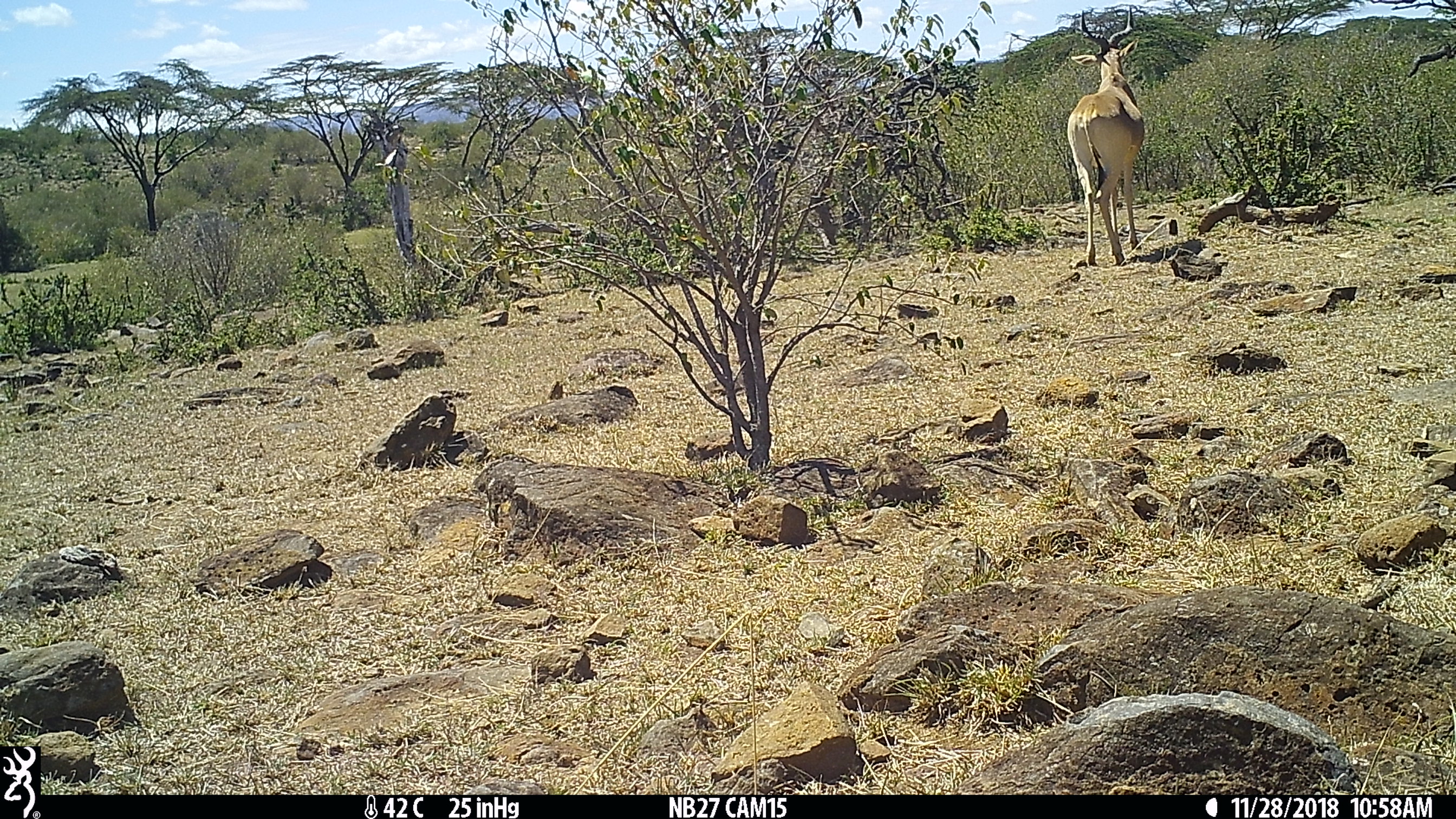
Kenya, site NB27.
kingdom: Animalia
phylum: Chordata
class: Mammalia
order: Artiodactyla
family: Bovidae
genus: Alcelaphus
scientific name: Alcelaphus buselaphus cokii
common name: coke's hartebeest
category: hartebeest cokes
Hartebeest cokes (coke's hartebeest) (Alcelaphus buselaphus cokii).